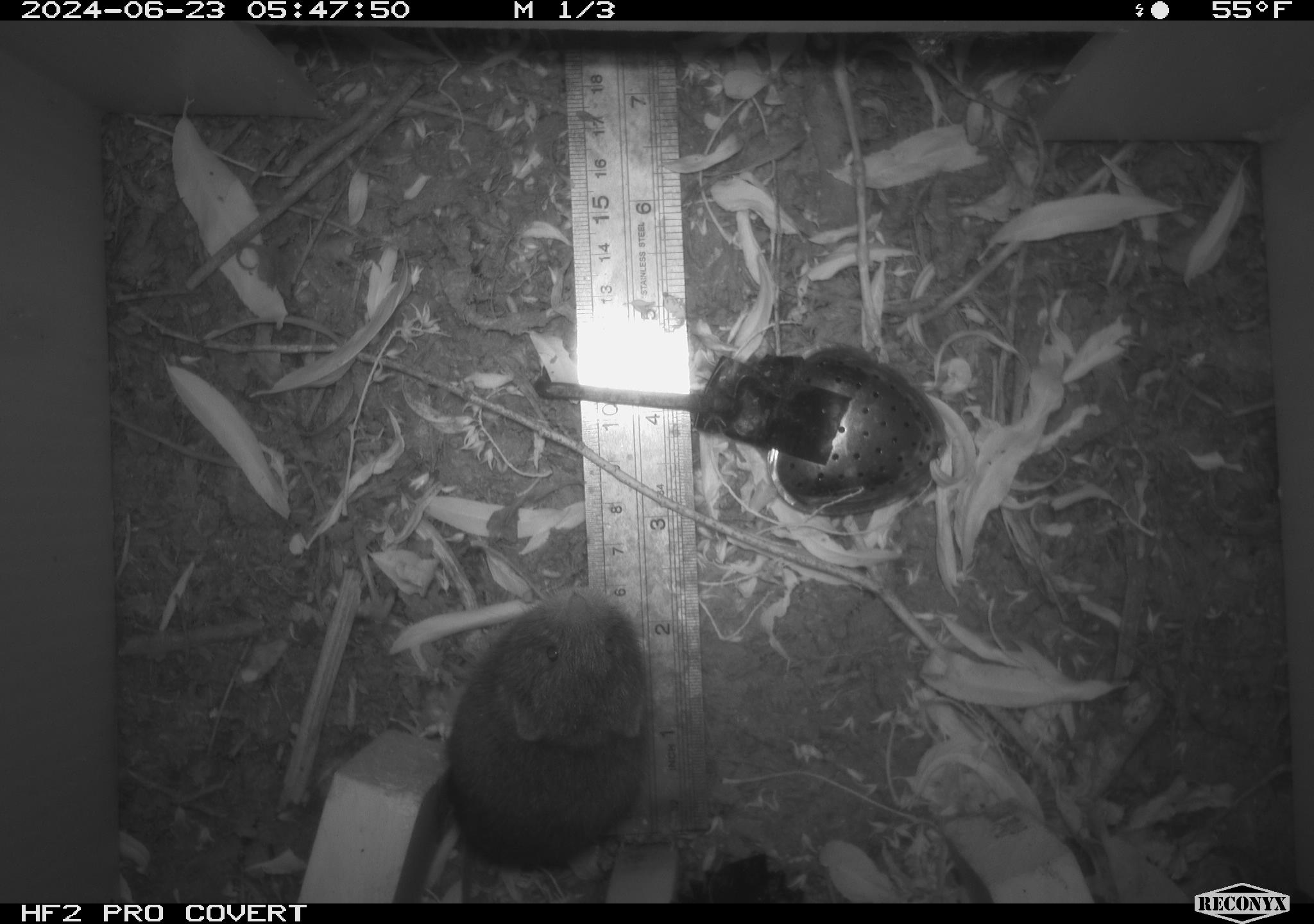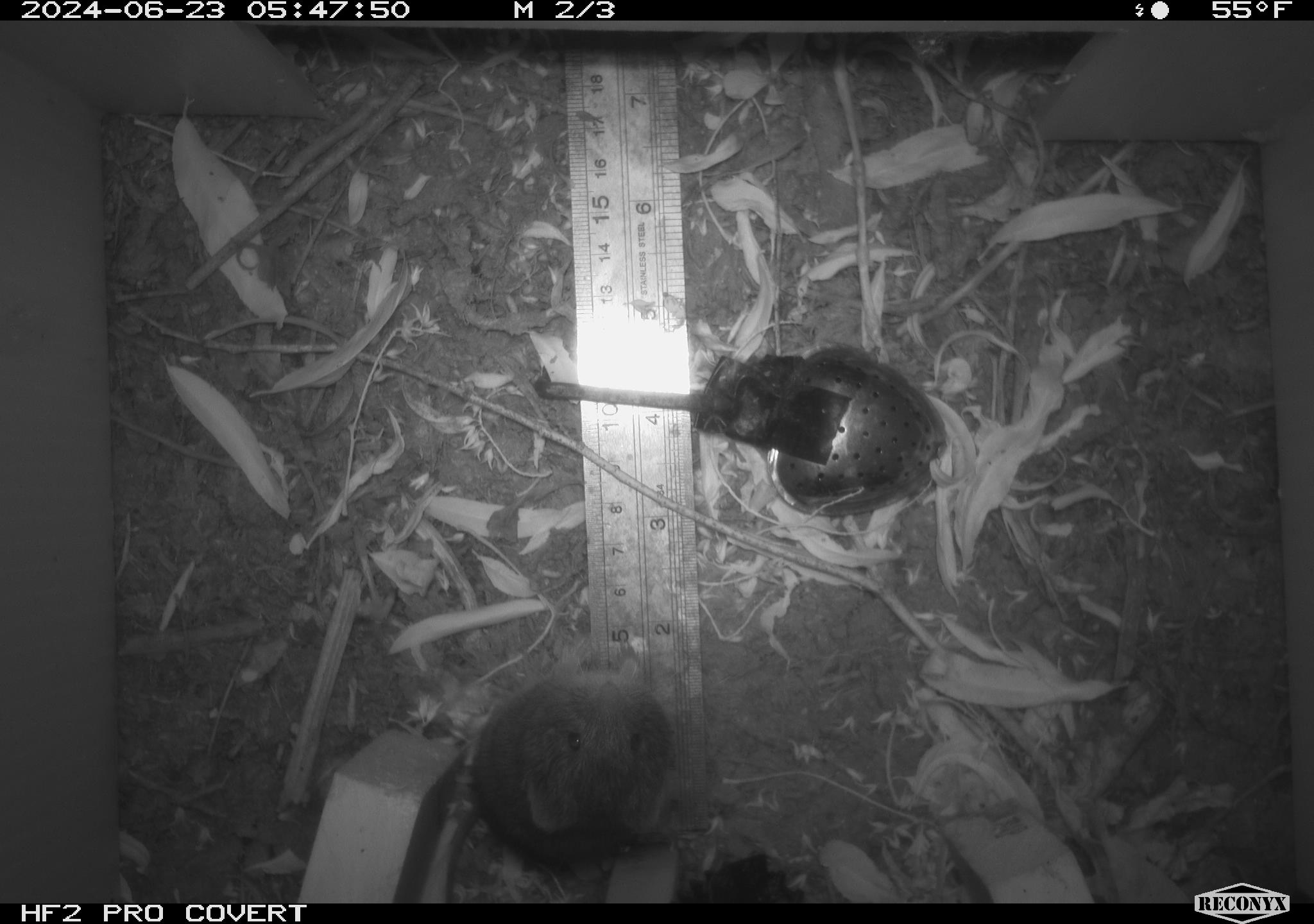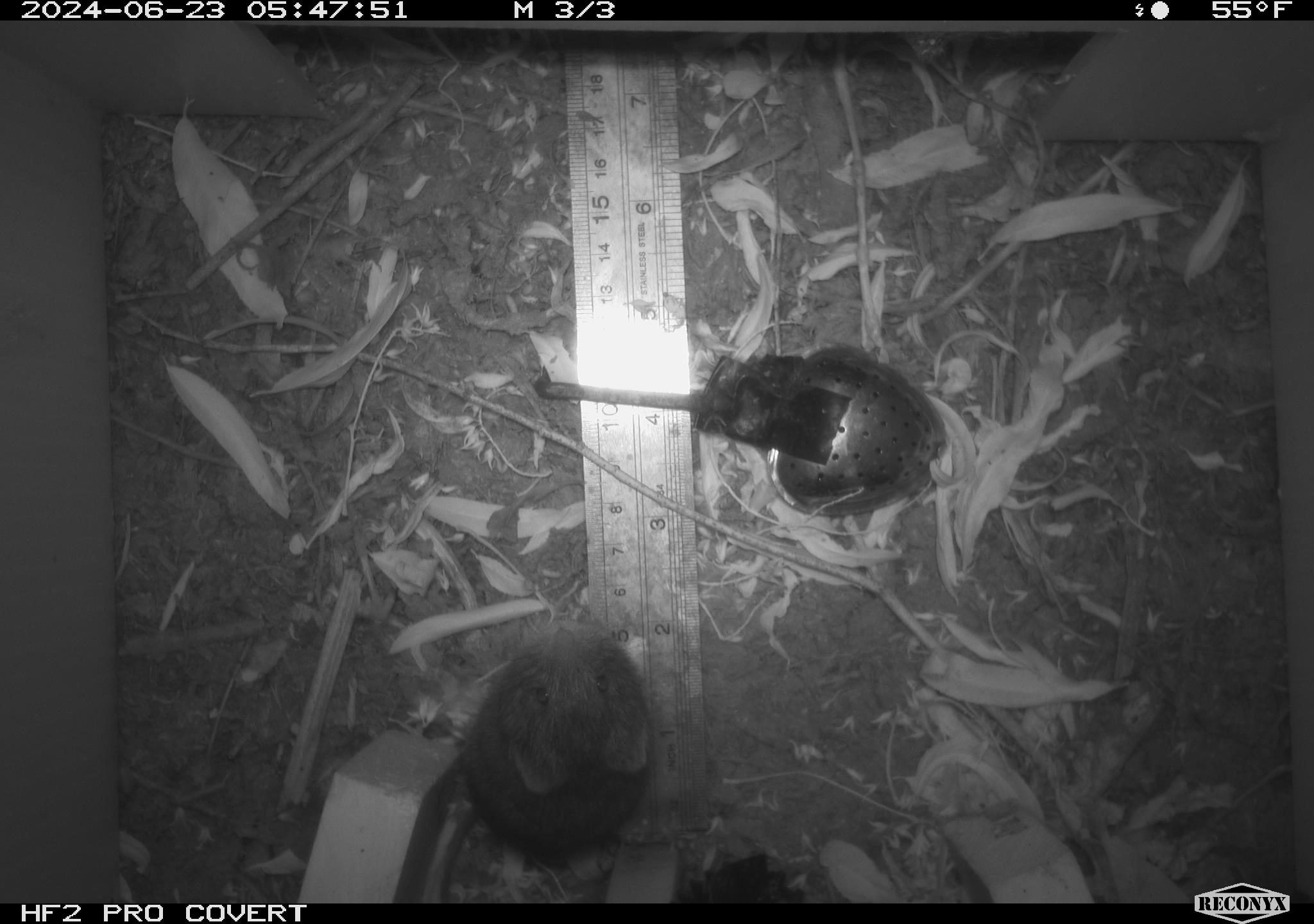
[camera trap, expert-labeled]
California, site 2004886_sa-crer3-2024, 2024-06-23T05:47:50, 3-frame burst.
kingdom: Animalia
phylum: Chordata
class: Mammalia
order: Rodentia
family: Cricetidae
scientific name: Arvicolinae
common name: voles, lemmings, and muskrats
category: arvicolinae subfamily